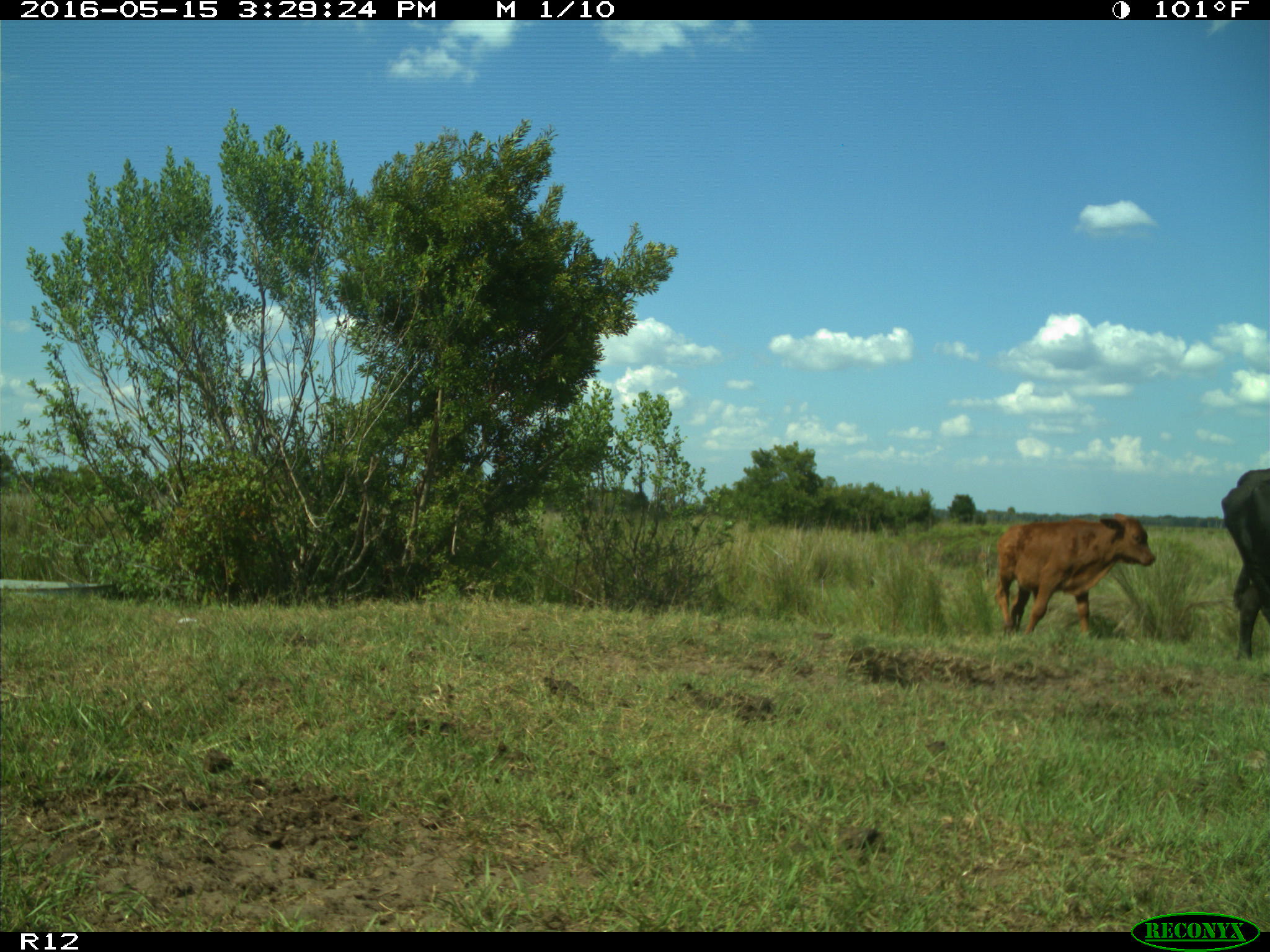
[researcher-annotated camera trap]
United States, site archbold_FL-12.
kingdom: Animalia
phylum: Chordata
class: Mammalia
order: Artiodactyla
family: Bovidae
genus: Bos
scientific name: Bos taurus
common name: domestic cow